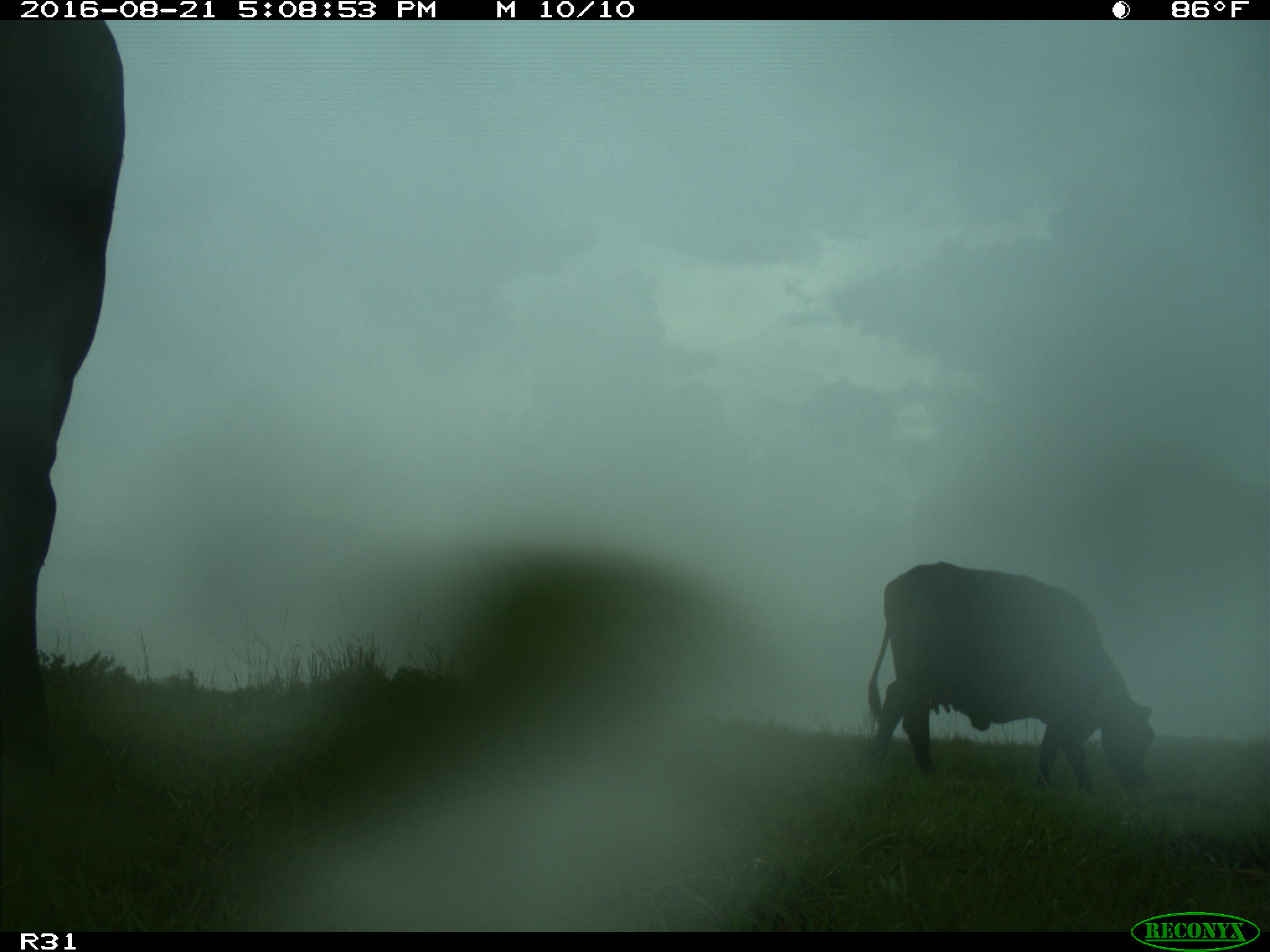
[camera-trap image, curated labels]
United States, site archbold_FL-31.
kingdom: Animalia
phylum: Chordata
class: Mammalia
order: Artiodactyla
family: Bovidae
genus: Bos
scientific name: Bos taurus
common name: domestic cow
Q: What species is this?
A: Bos taurus (domestic cow).